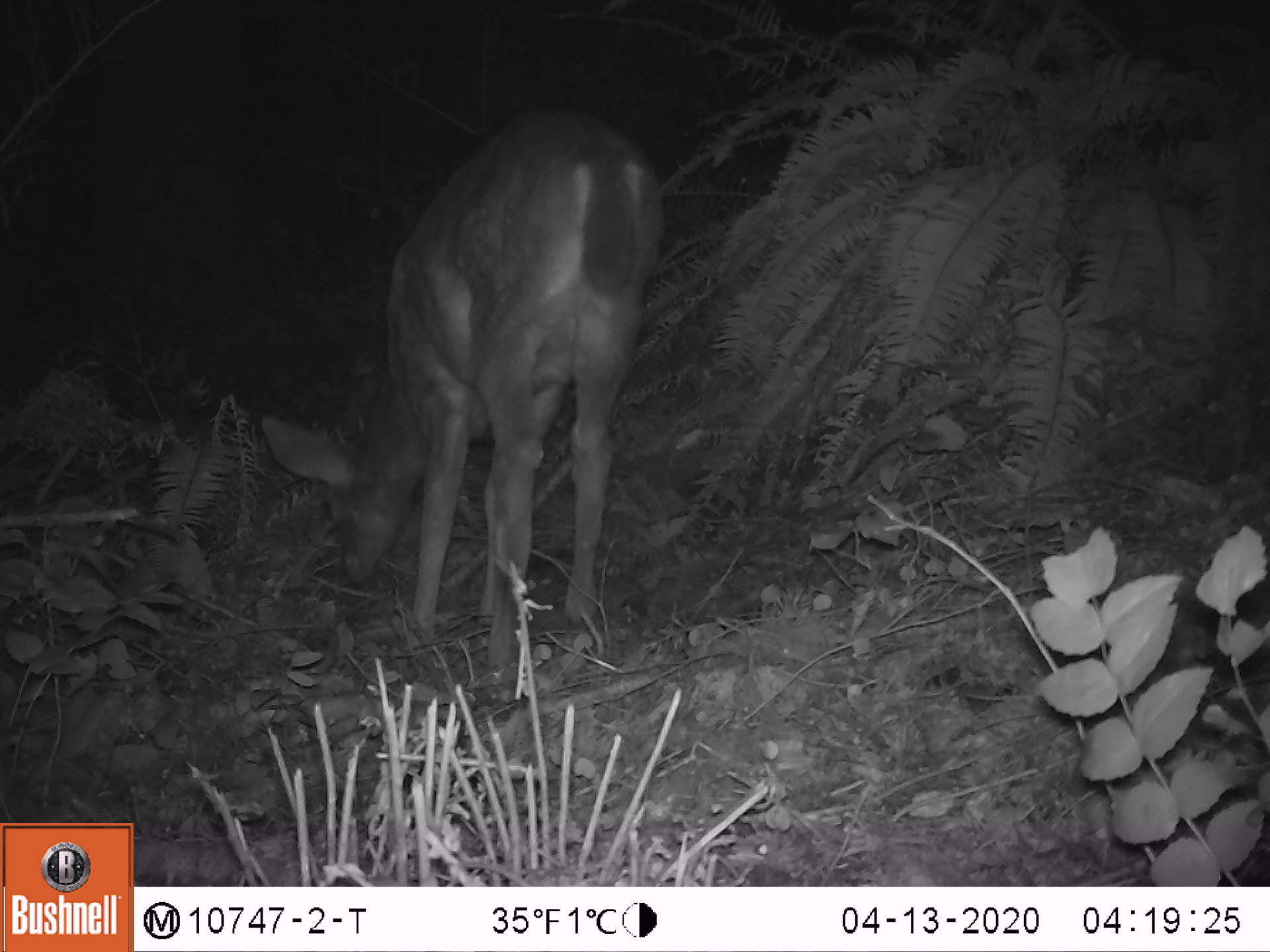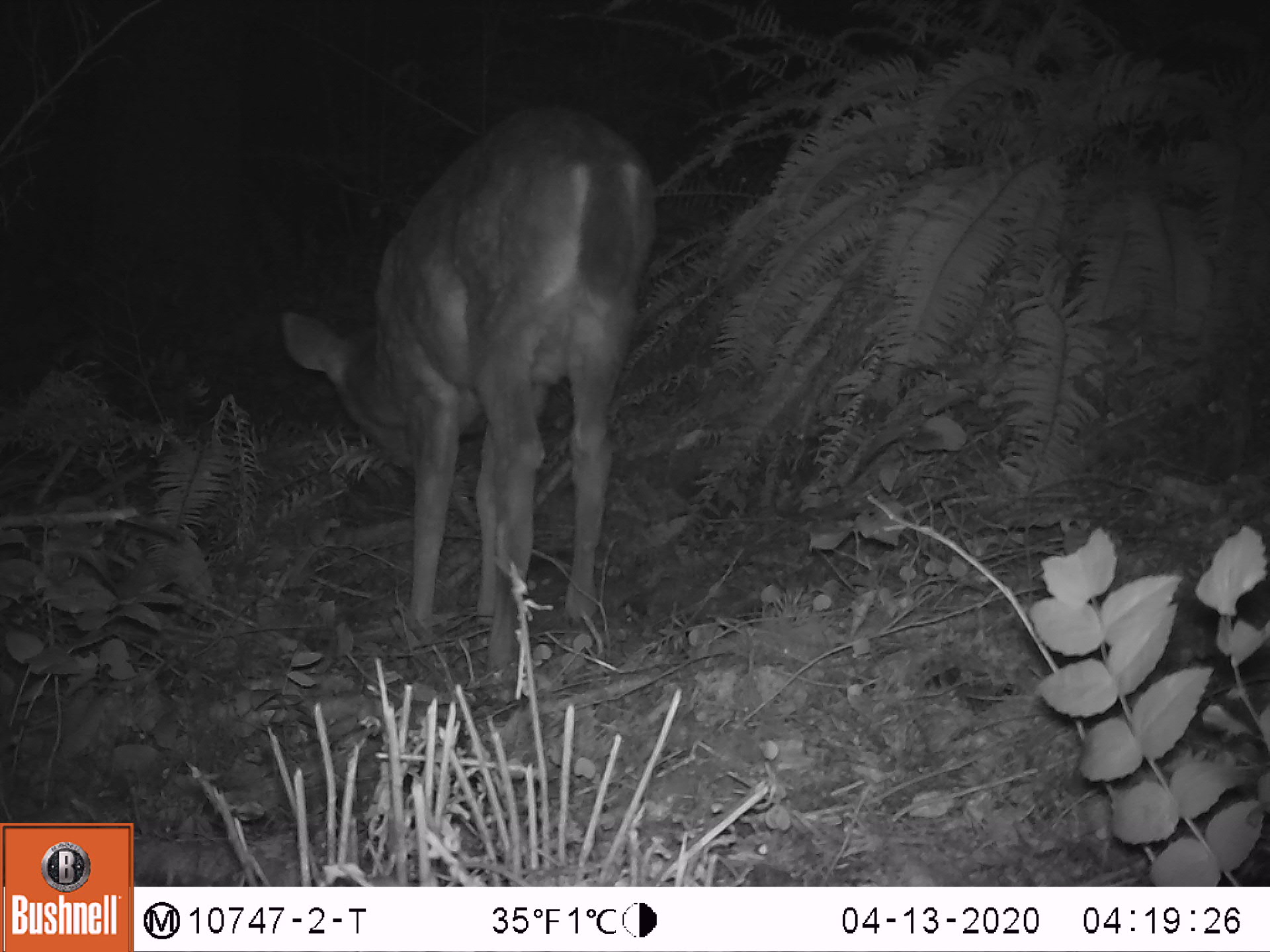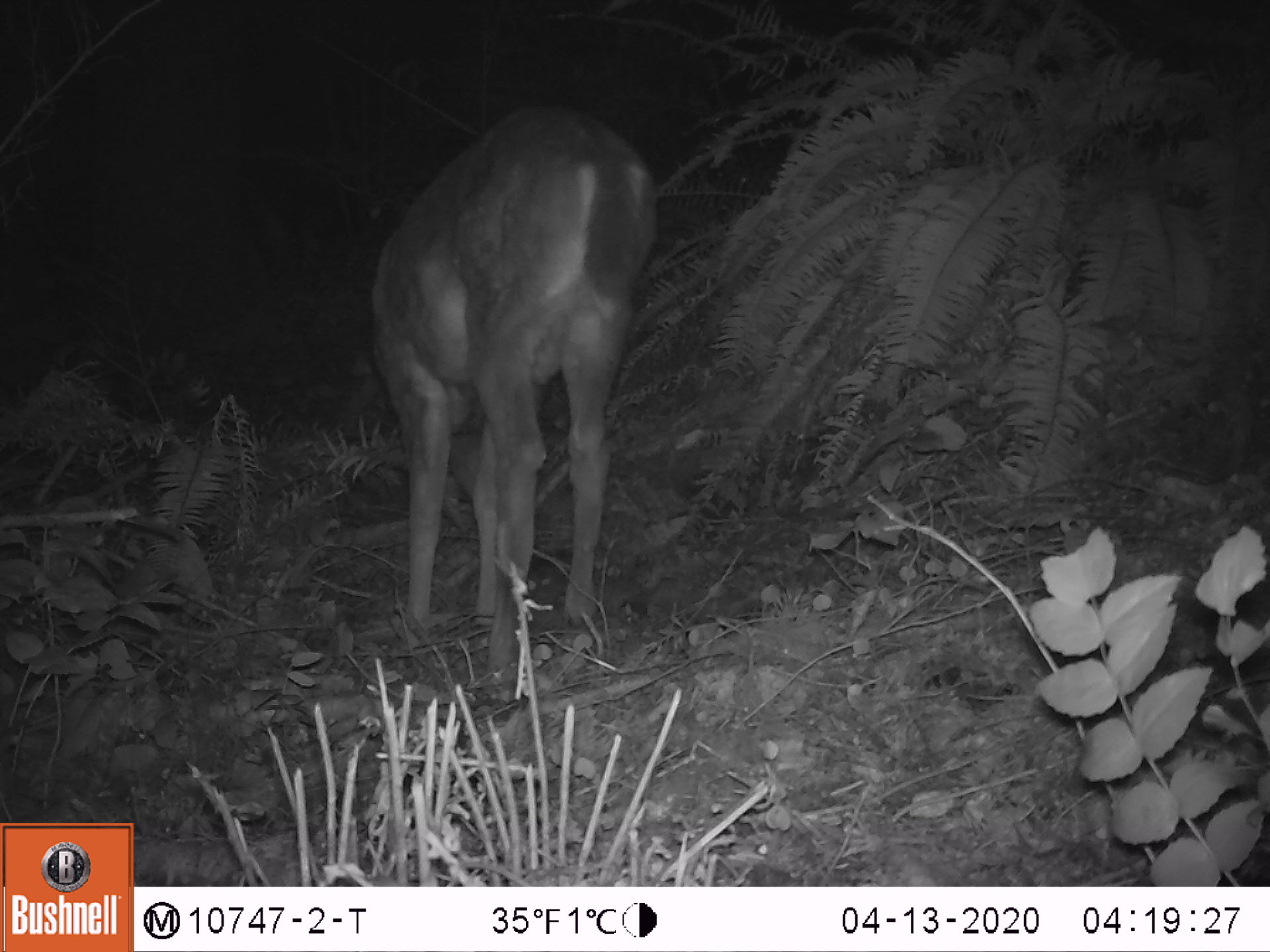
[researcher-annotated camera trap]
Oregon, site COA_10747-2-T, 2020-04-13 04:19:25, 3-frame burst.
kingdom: Animalia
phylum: Chordata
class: Mammalia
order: Artiodactyla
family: Cervidae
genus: Odocoileus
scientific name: Odocoileus hemionus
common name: black-tailed deer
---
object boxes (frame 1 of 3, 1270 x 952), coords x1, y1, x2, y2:
black-tailed deer: 258, 91, 669, 648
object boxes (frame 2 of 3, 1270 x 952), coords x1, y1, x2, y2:
black-tailed deer: 267, 100, 662, 664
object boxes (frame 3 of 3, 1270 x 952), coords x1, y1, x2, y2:
black-tailed deer: 347, 91, 671, 688